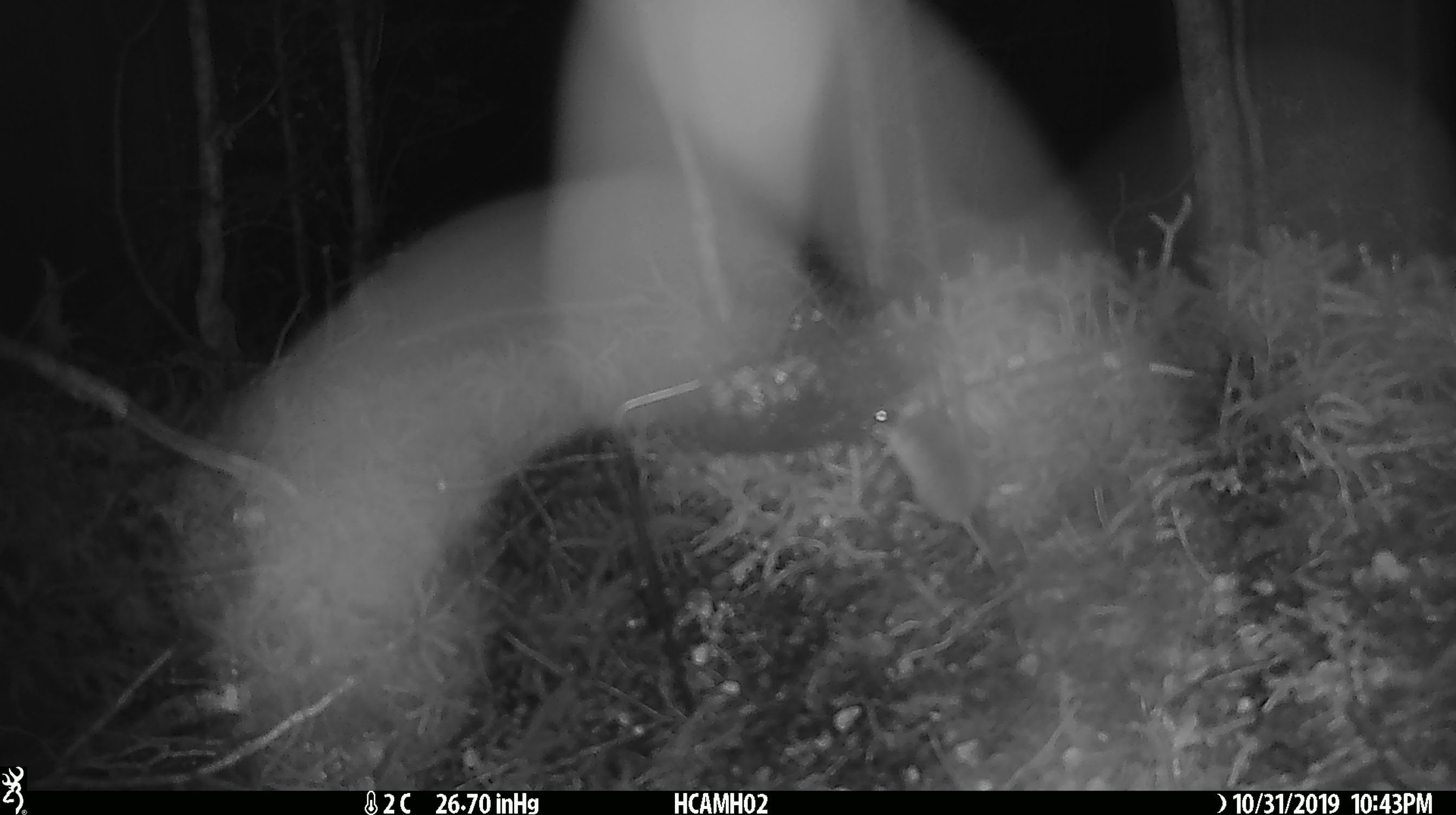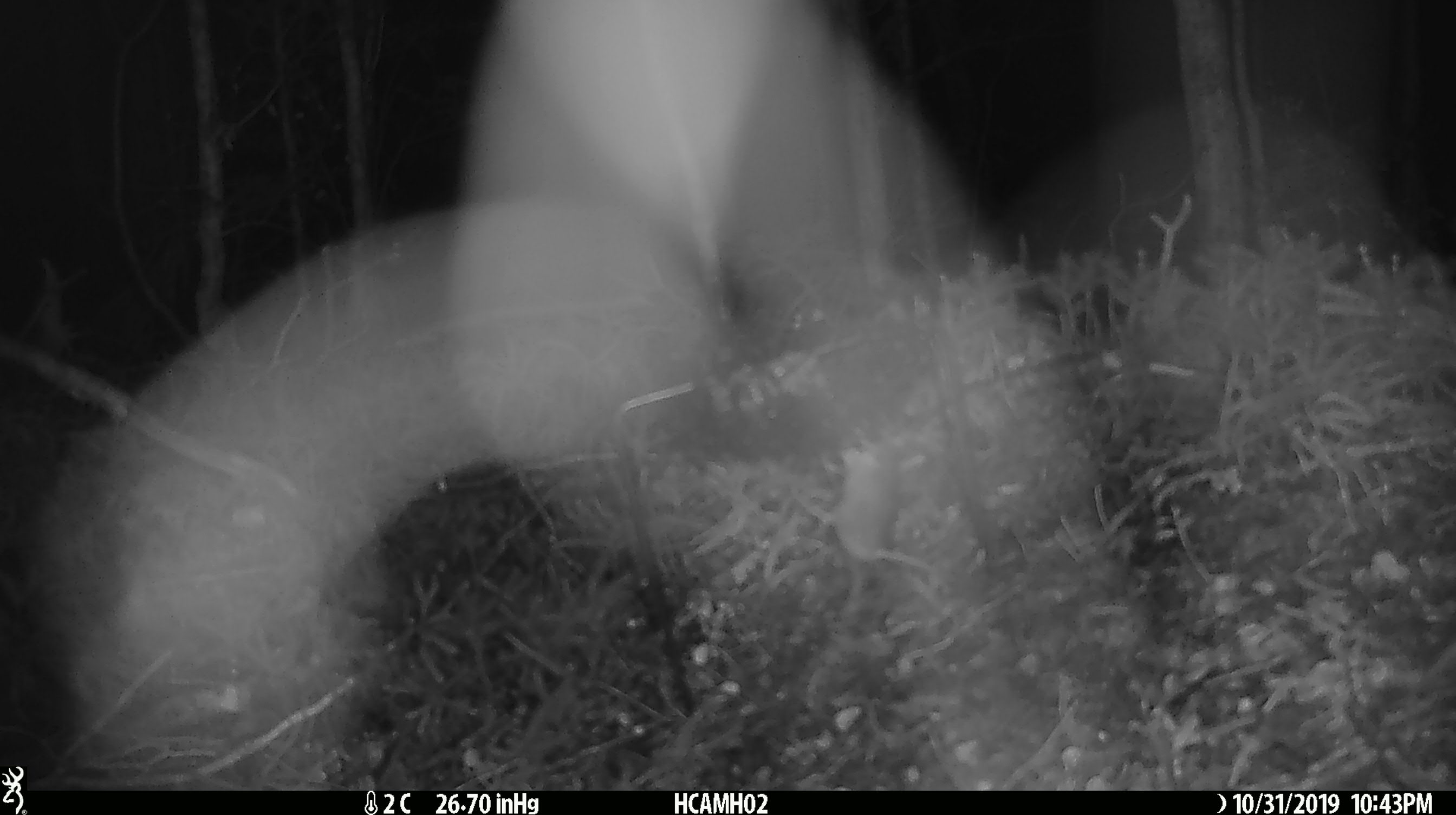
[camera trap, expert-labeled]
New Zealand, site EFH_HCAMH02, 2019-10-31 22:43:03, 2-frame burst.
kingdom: Animalia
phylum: Chordata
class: Mammalia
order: Rodentia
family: Muridae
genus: Mus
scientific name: Mus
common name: mouse